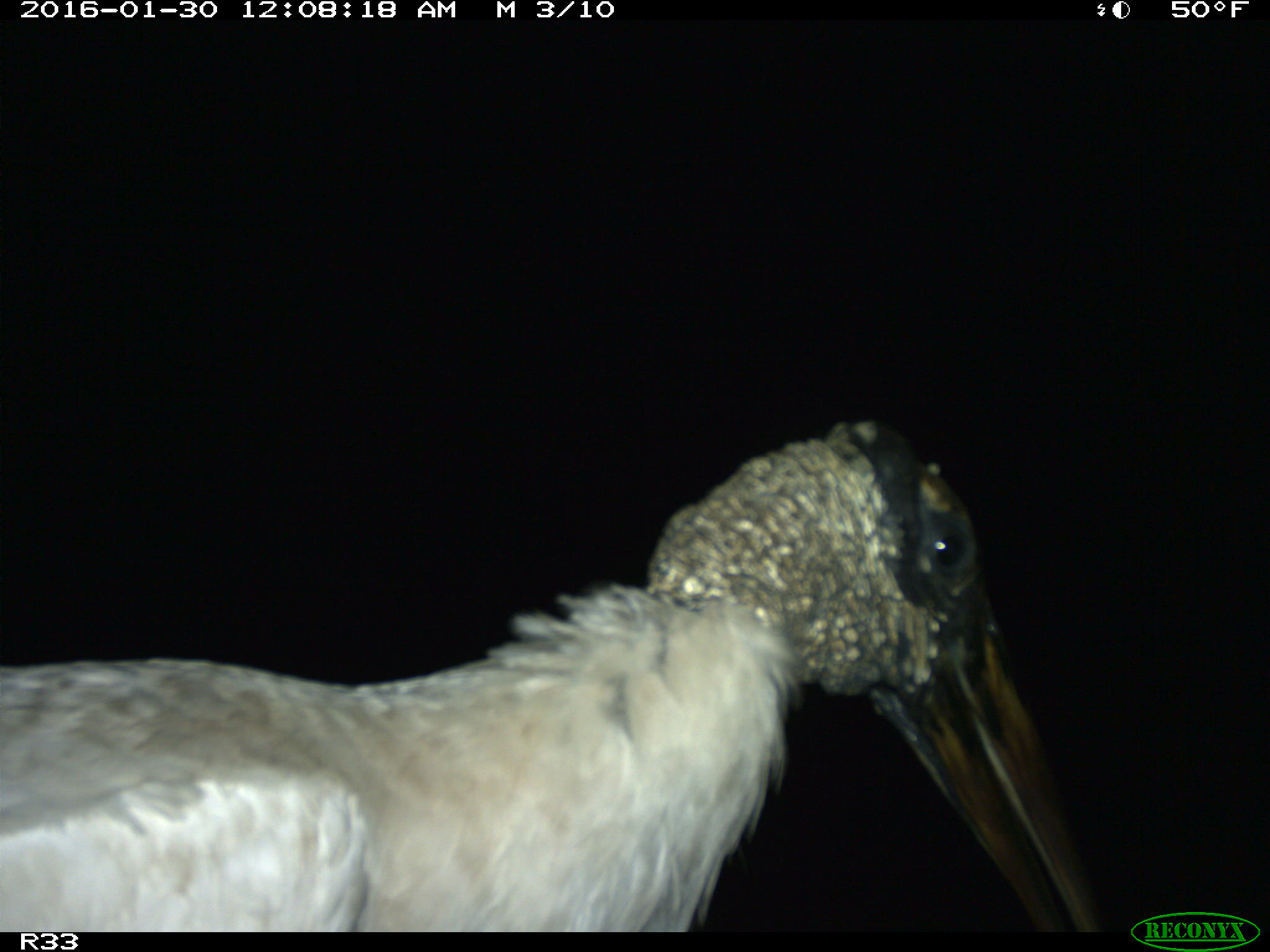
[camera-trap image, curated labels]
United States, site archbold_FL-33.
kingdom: Animalia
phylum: Chordata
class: Aves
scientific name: Aves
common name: birds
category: unidentified bird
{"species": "unidentified bird (birds) (Aves)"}